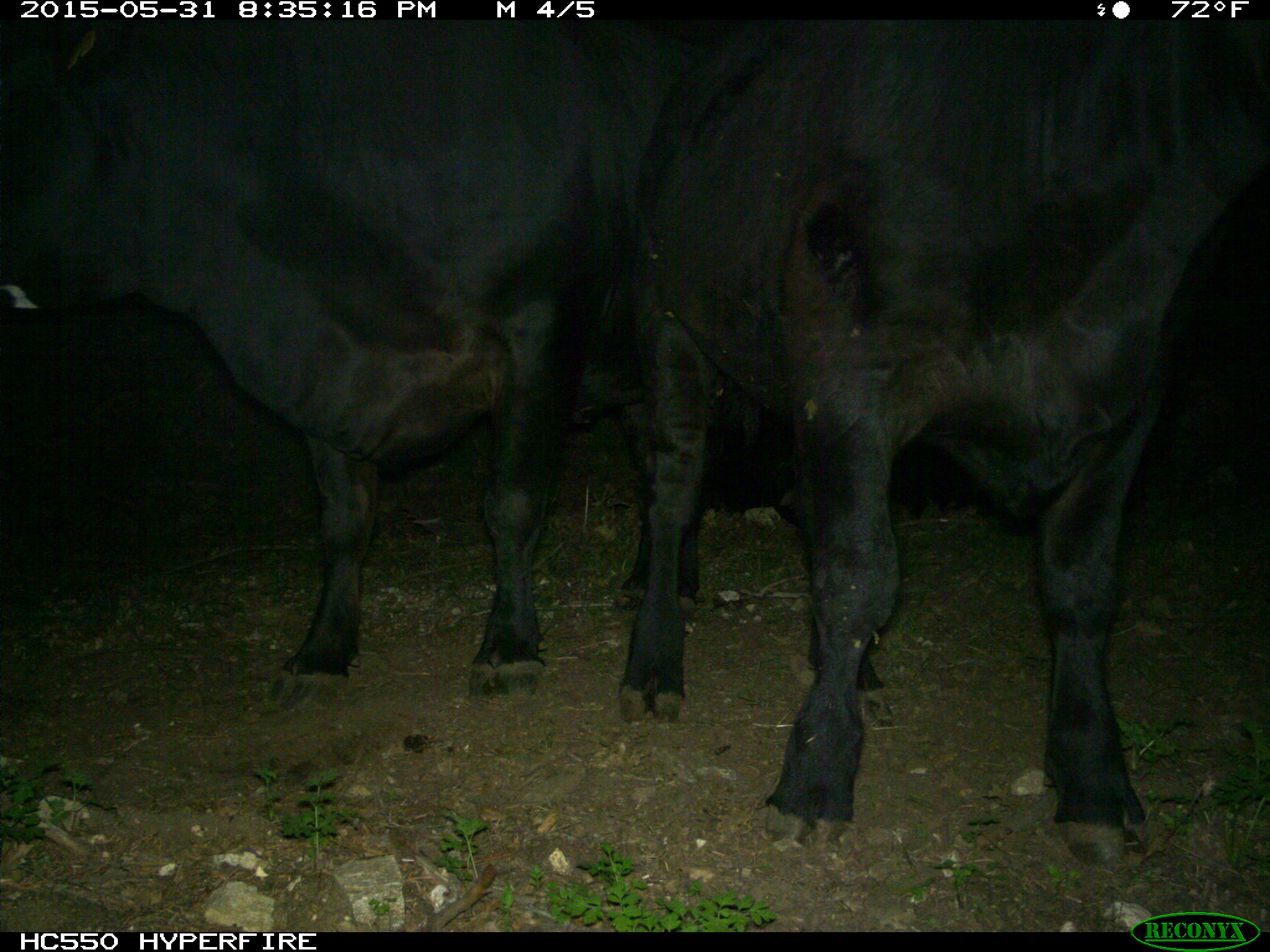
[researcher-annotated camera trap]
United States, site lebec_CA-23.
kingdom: Animalia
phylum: Chordata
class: Mammalia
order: Artiodactyla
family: Bovidae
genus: Bos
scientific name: Bos taurus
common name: domestic cow